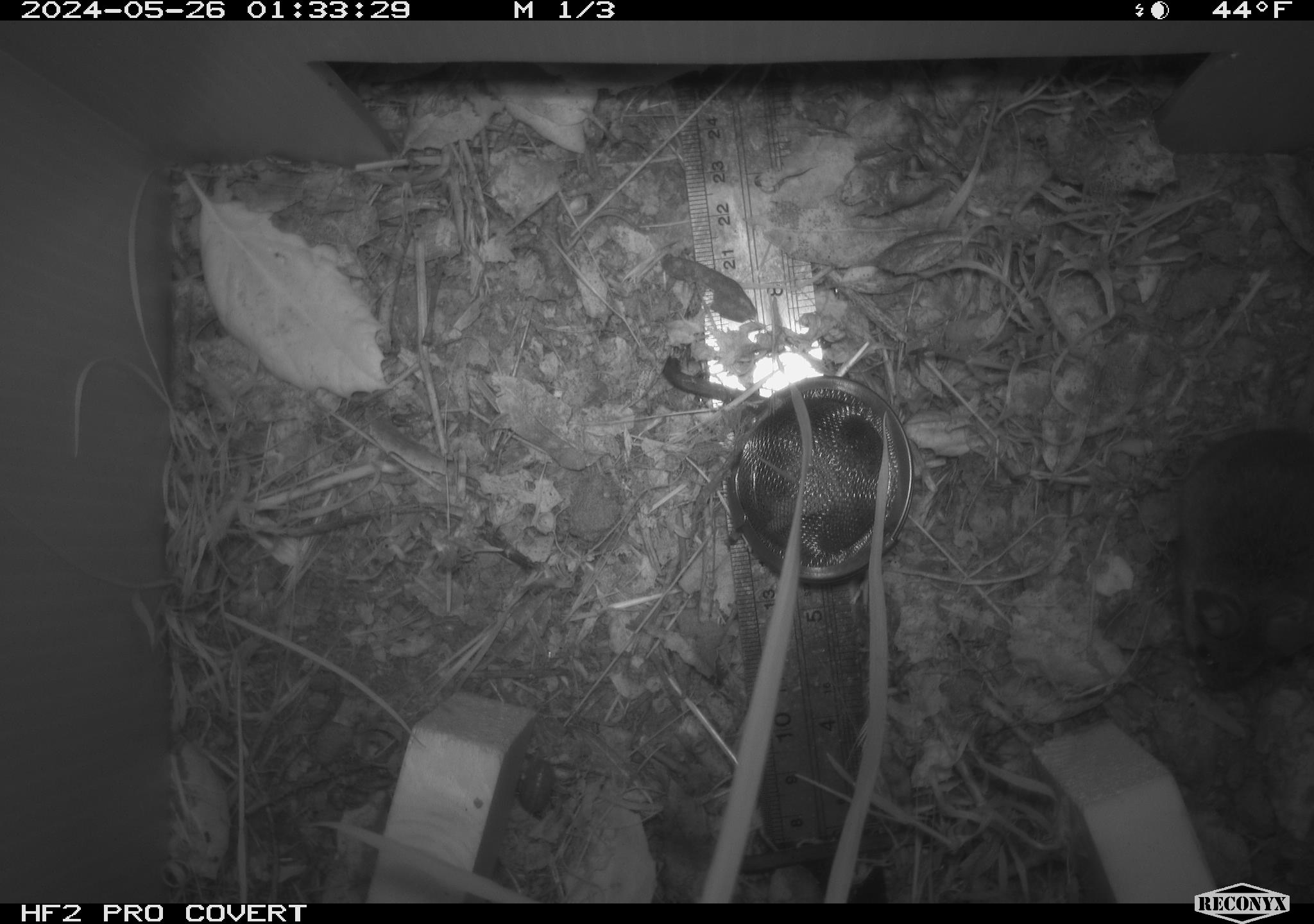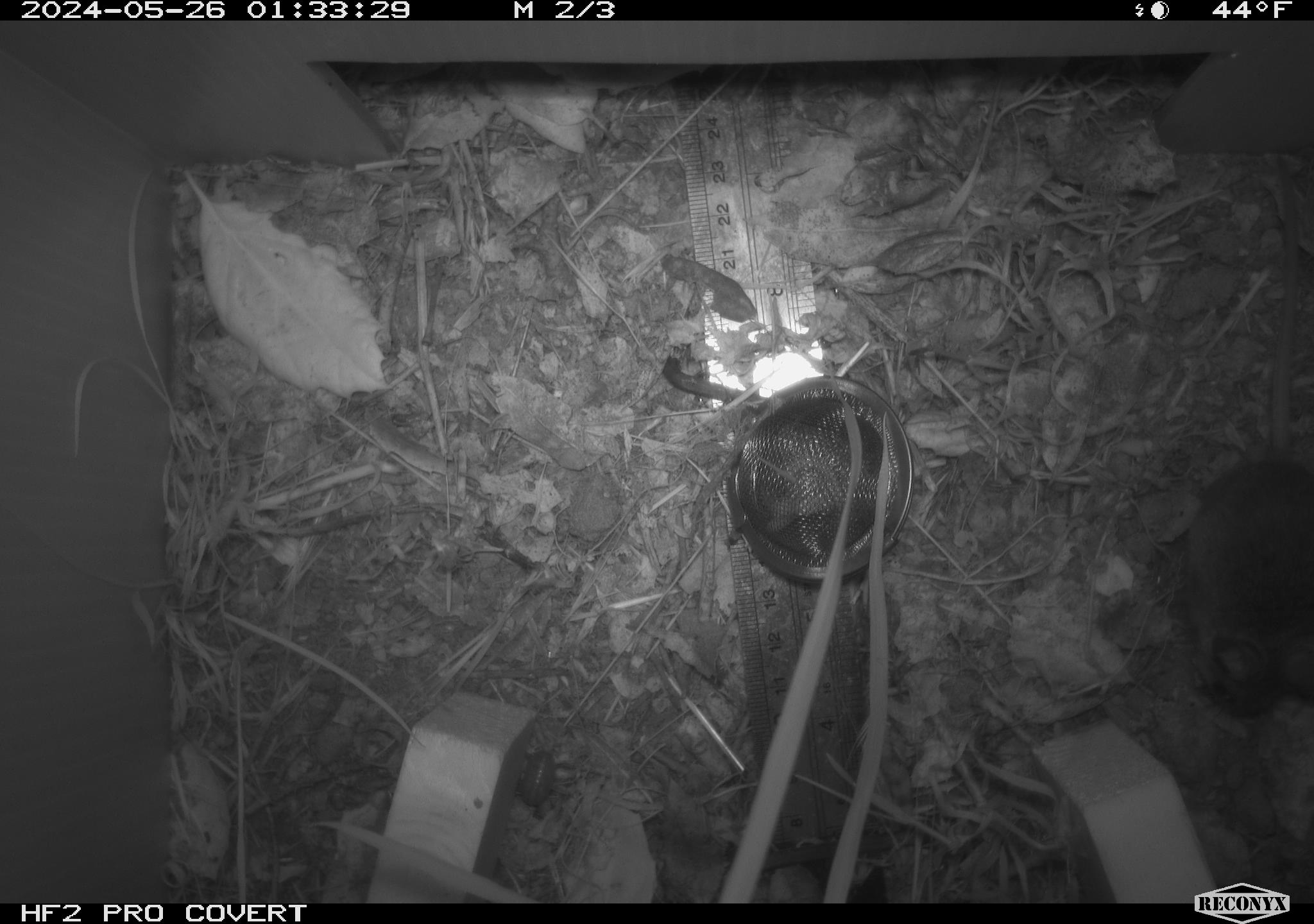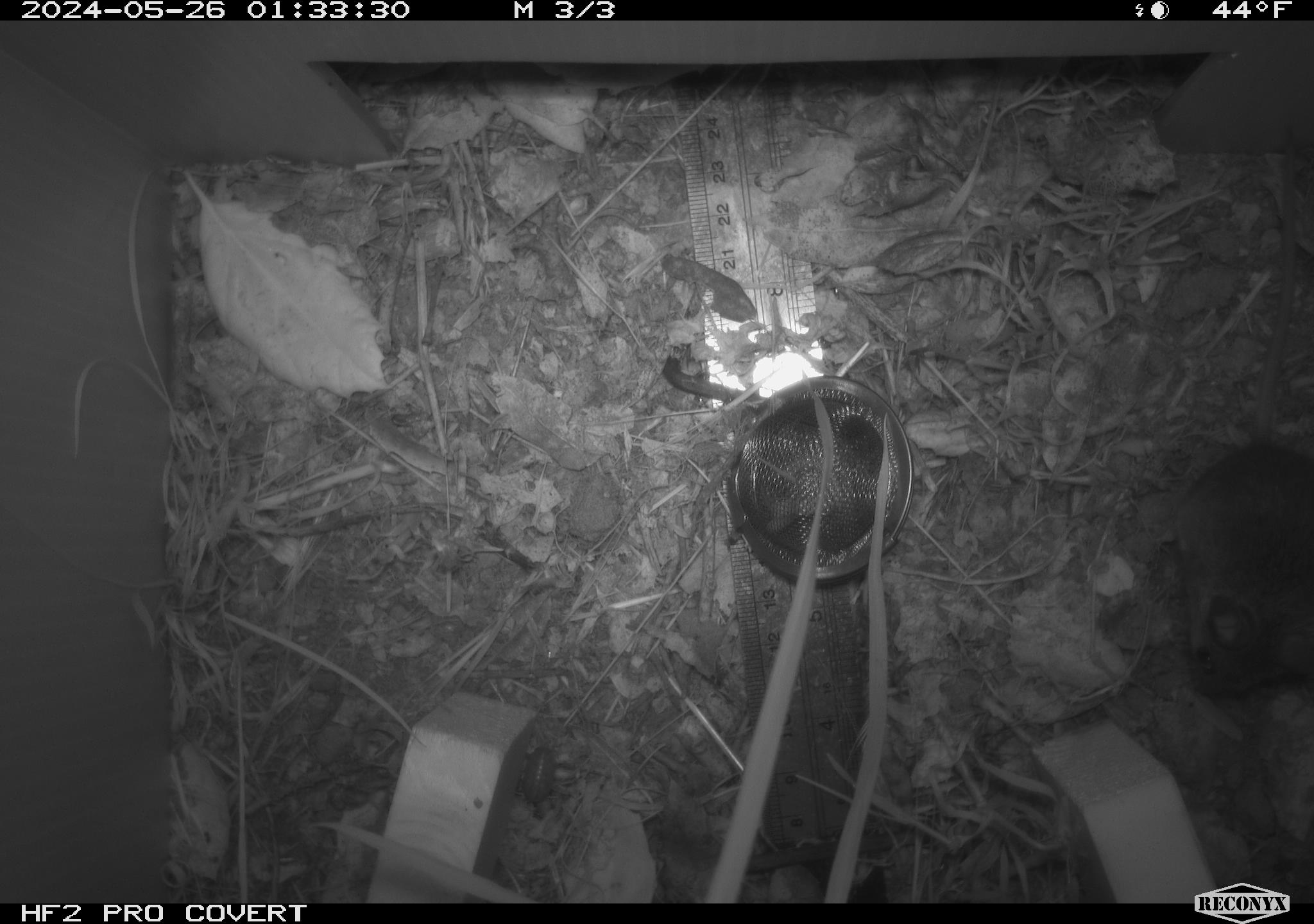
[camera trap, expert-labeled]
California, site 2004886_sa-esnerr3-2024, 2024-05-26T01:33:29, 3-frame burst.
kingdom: Animalia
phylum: Chordata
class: Mammalia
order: Rodentia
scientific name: Rodentia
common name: rodent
Rodent (Rodentia).